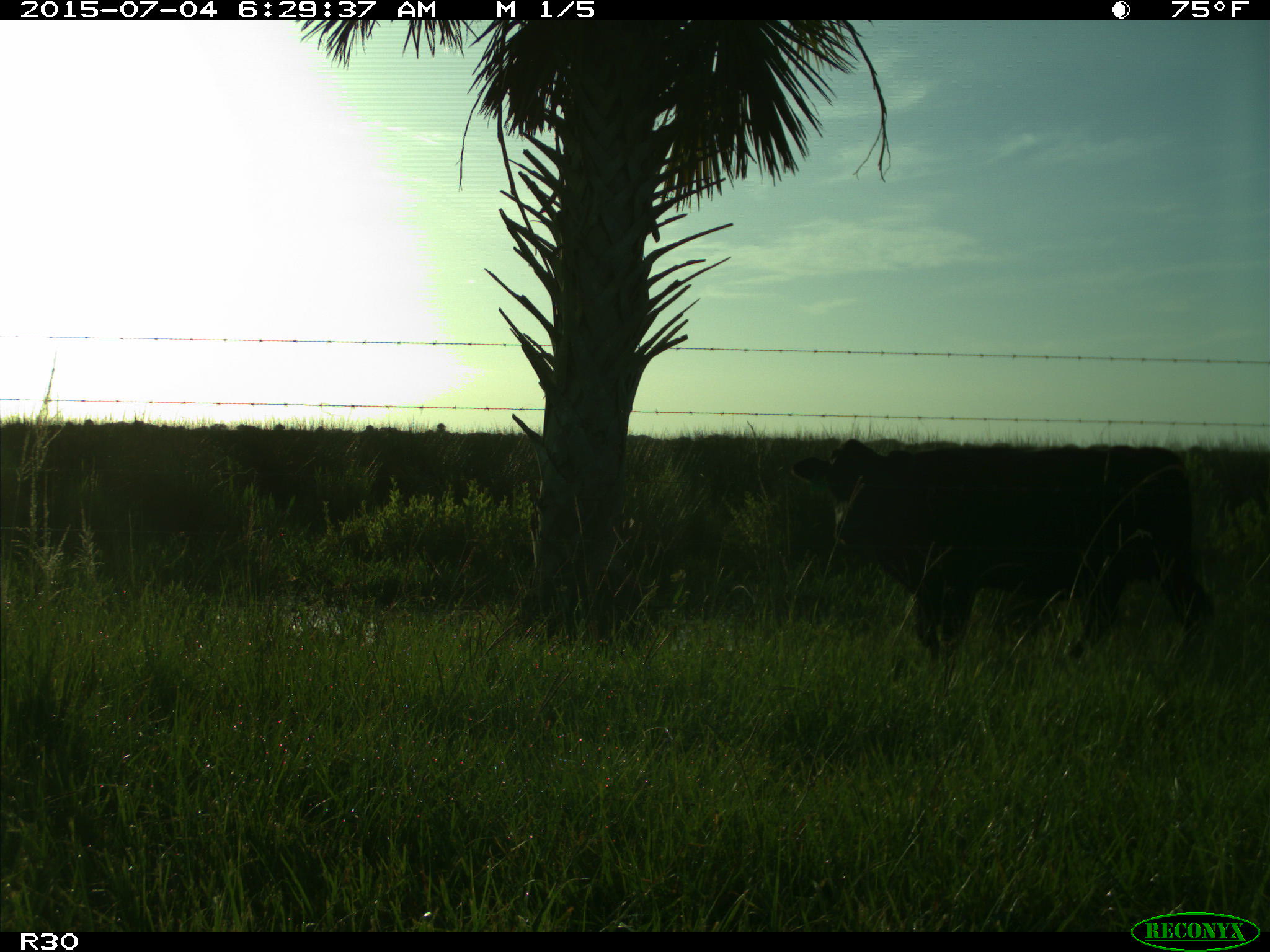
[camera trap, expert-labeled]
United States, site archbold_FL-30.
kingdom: Animalia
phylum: Chordata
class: Mammalia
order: Artiodactyla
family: Bovidae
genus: Bos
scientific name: Bos taurus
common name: domestic cow